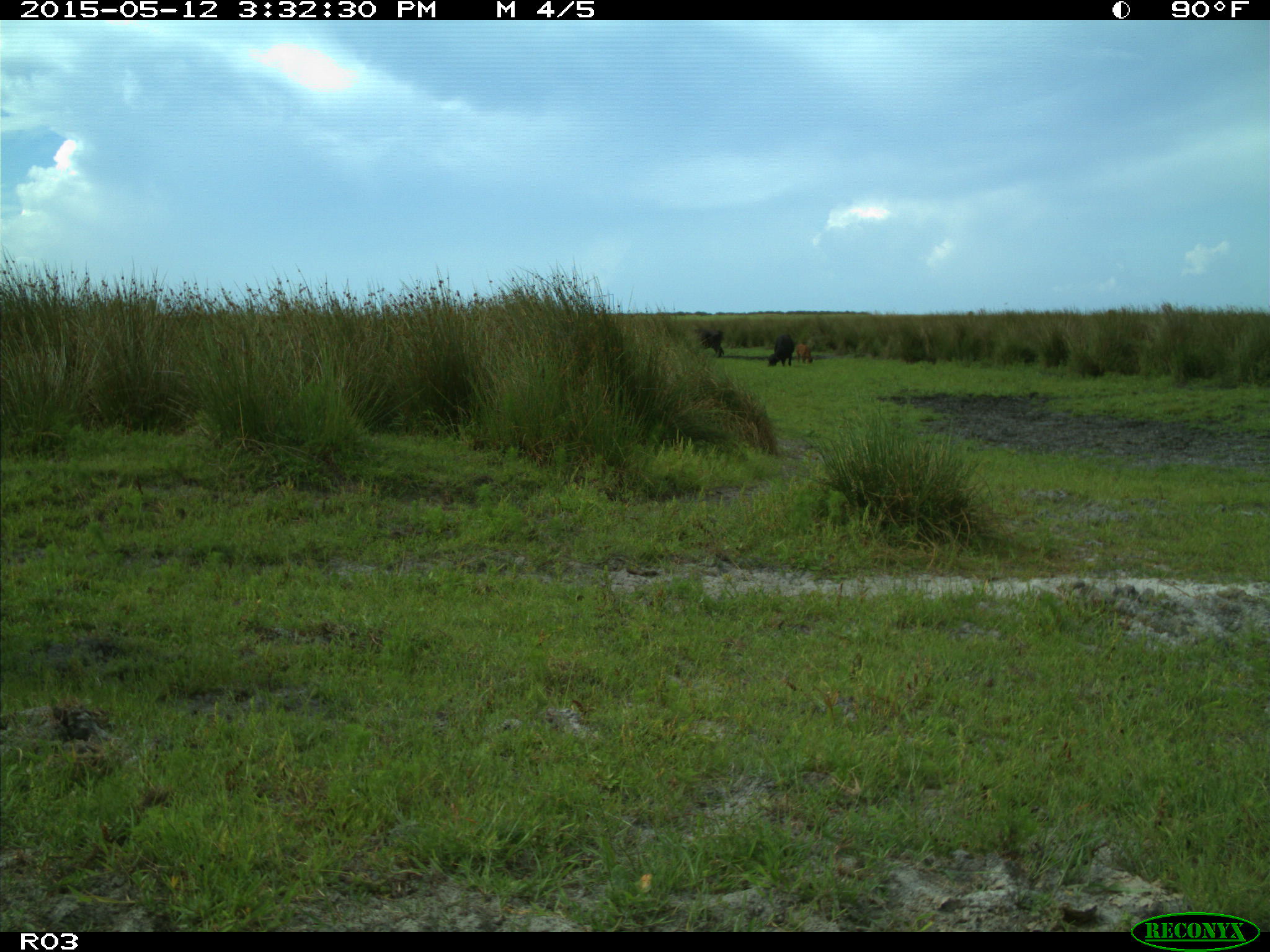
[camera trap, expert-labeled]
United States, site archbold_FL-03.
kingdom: Animalia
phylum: Chordata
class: Mammalia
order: Artiodactyla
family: Bovidae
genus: Bos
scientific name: Bos taurus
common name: domestic cow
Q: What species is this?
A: Bos taurus (domestic cow).